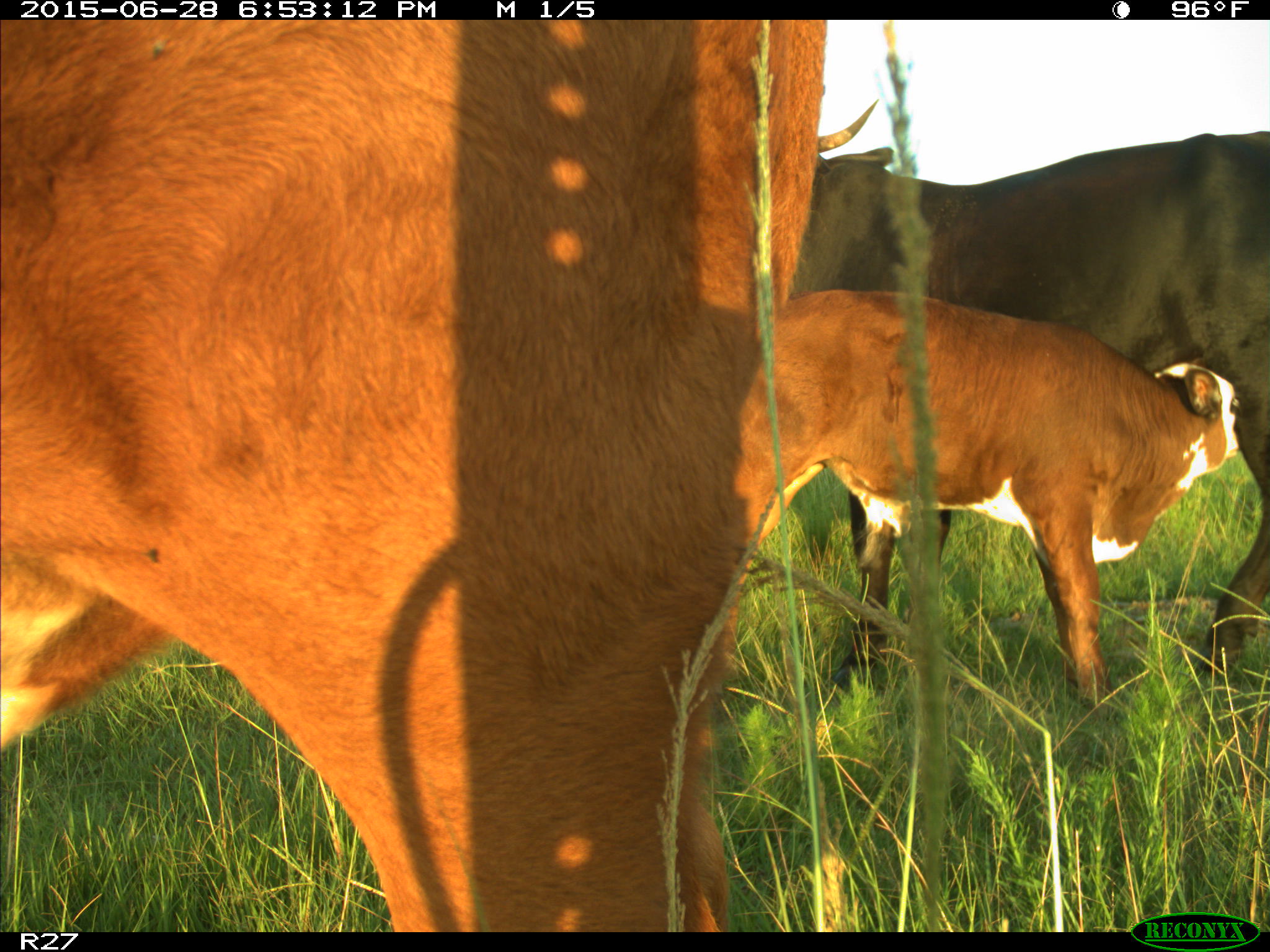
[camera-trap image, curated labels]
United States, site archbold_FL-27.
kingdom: Animalia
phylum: Chordata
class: Mammalia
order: Artiodactyla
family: Bovidae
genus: Bos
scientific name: Bos taurus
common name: domestic cow